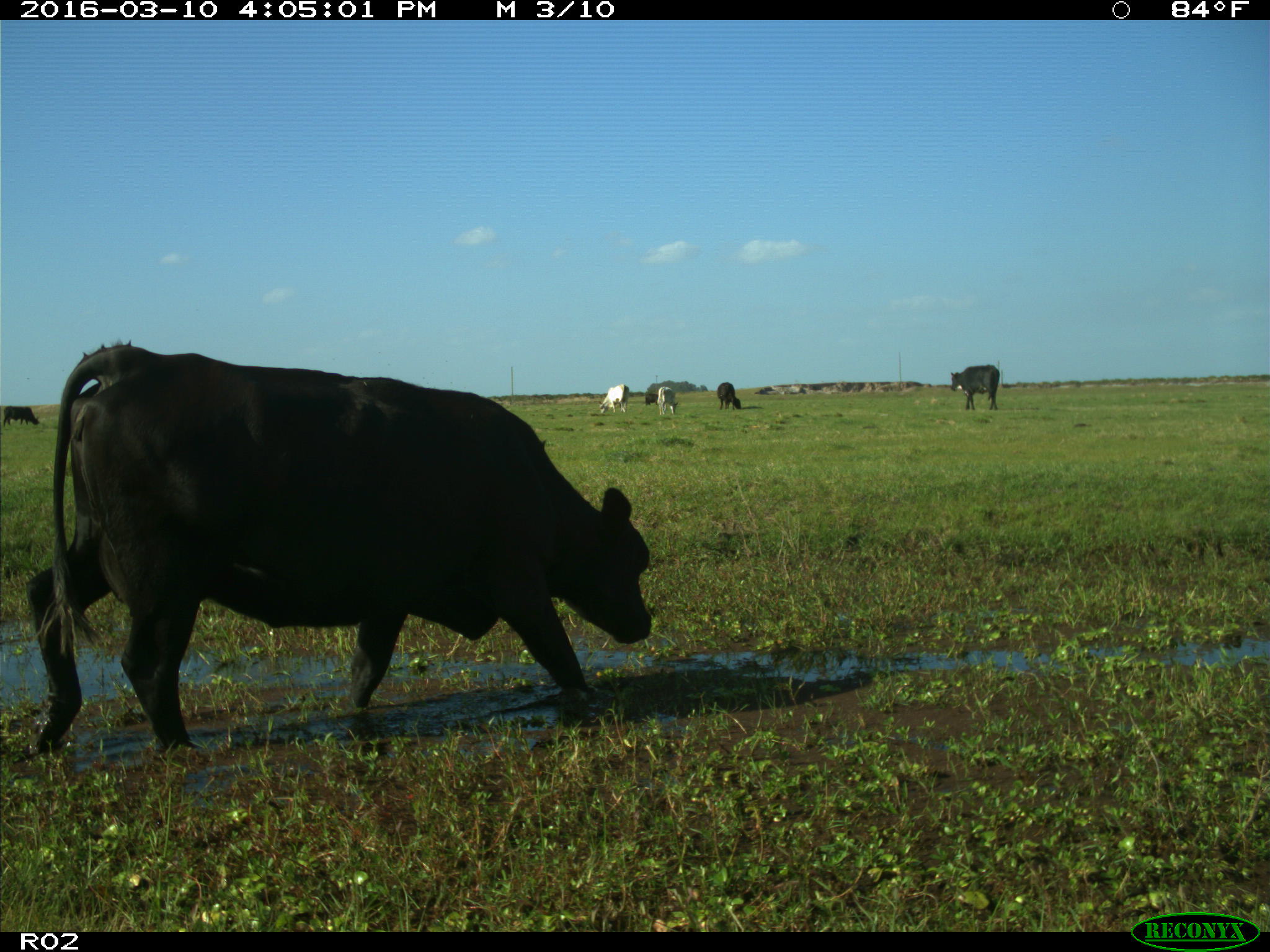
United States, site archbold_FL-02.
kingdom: Animalia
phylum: Chordata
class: Mammalia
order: Artiodactyla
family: Bovidae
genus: Bos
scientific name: Bos taurus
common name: domestic cow